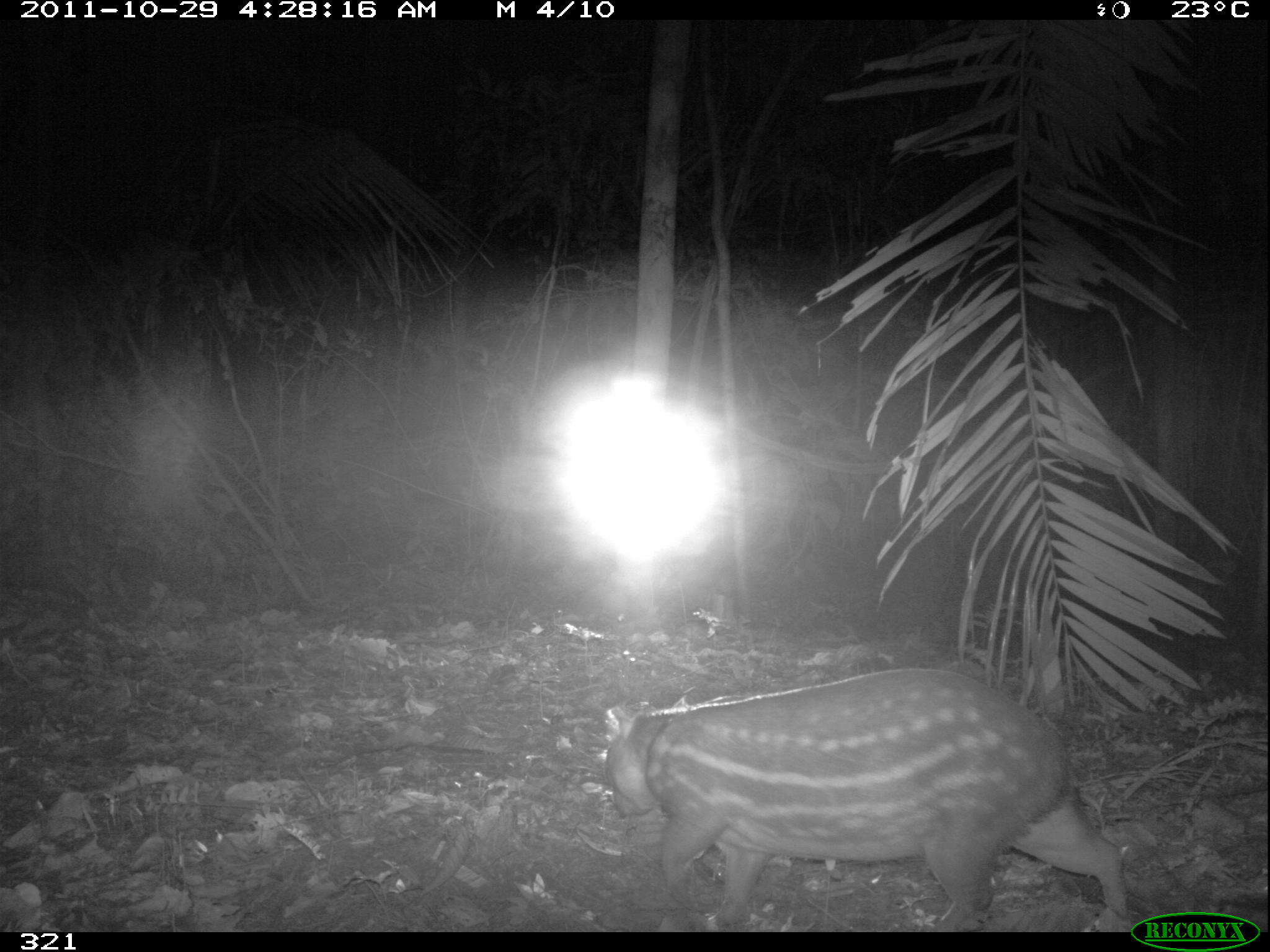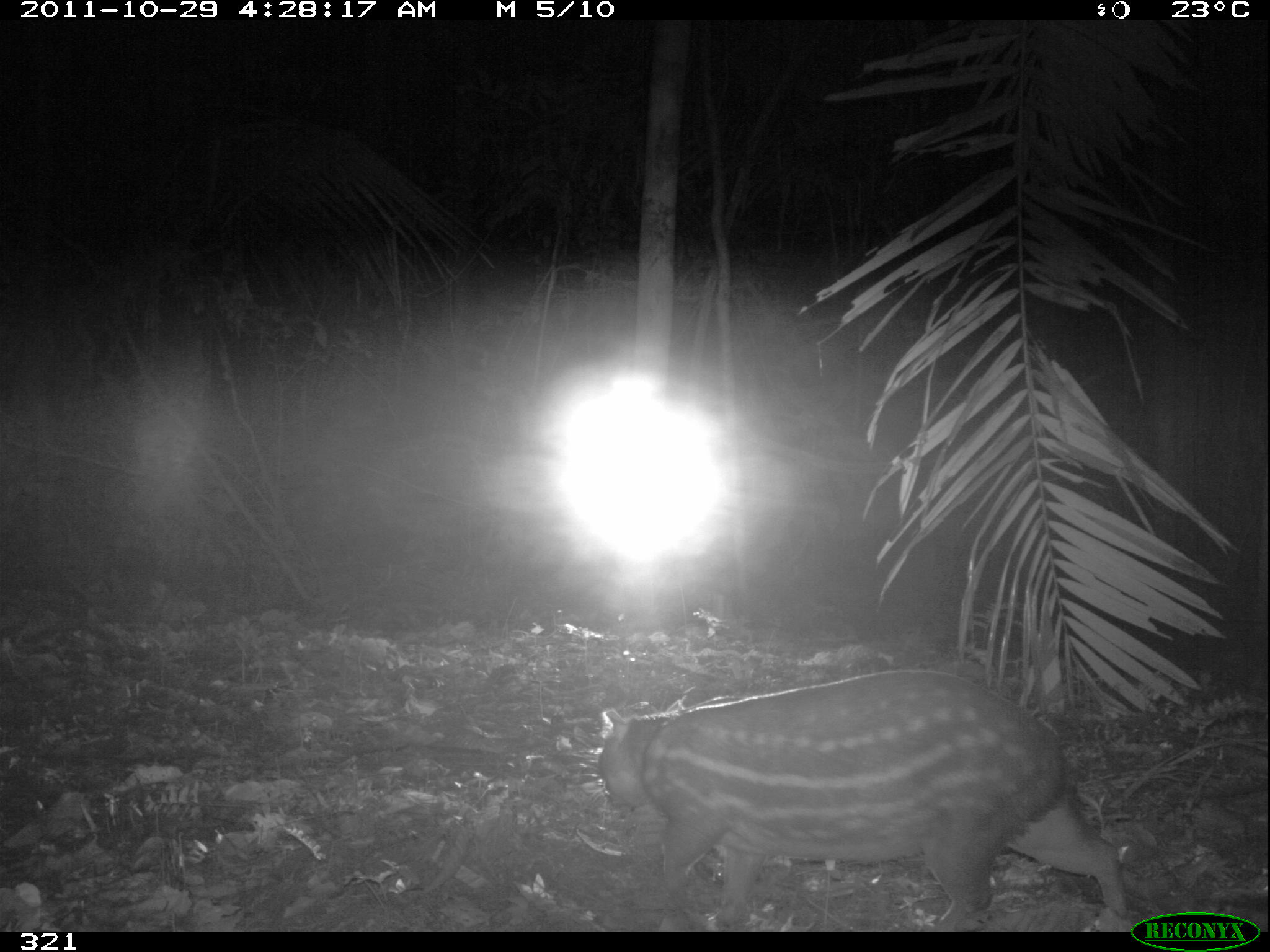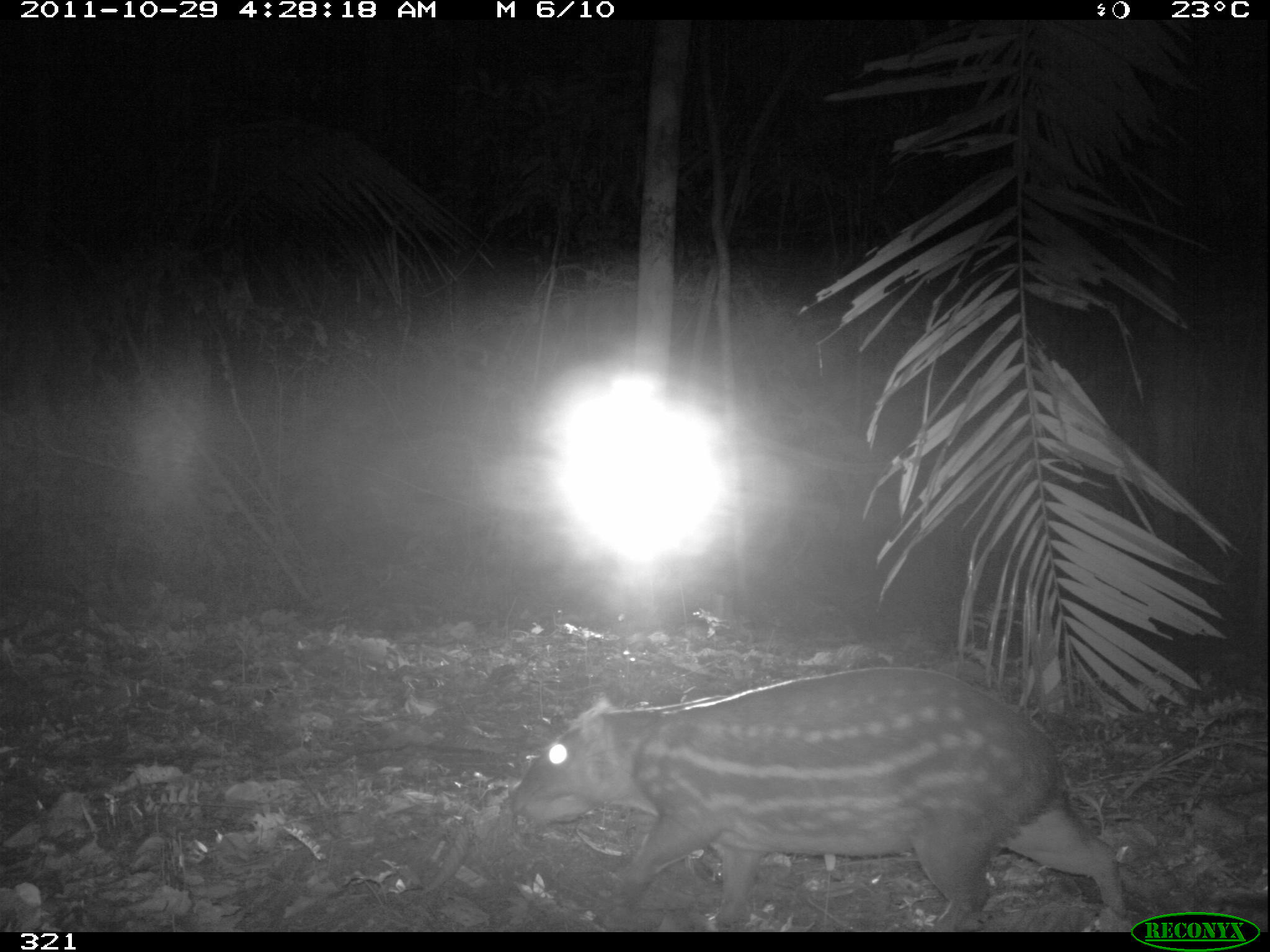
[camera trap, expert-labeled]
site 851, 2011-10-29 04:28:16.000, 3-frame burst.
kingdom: Animalia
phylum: Chordata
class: Mammalia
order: Rodentia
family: Cuniculidae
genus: Cuniculus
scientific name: Cuniculus paca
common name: spotted paca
Cuniculus paca (spotted paca).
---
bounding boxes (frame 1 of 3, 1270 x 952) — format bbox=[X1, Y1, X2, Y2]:
cuniculus paca: bbox=[600, 665, 1135, 932]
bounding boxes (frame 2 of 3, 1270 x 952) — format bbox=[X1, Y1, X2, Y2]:
cuniculus paca: bbox=[596, 668, 1134, 932]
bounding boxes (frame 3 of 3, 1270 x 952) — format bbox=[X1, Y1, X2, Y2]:
cuniculus paca: bbox=[502, 664, 1130, 932]